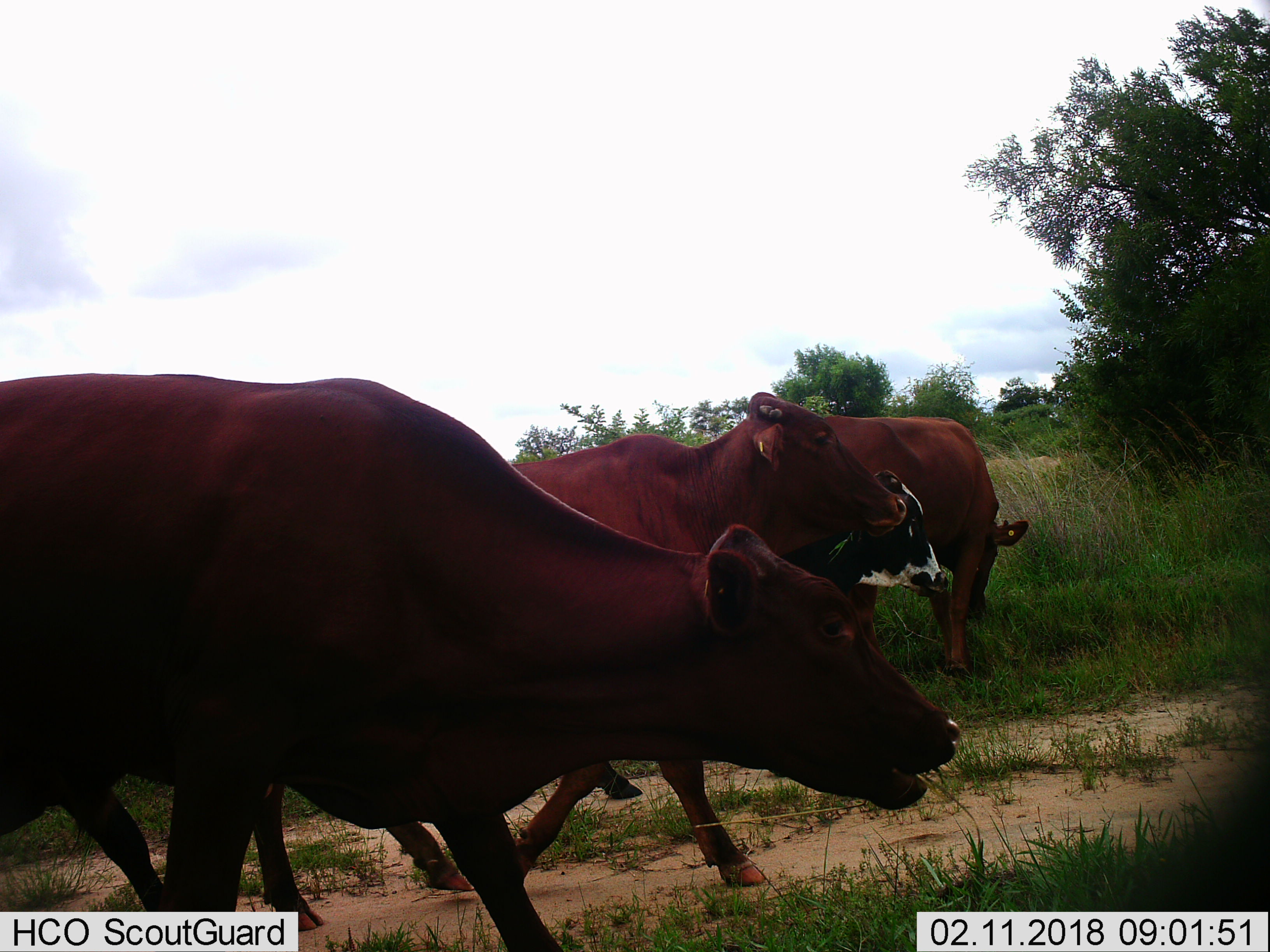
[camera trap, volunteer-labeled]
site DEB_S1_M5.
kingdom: Animalia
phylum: Chordata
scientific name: Vertebrata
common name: domestic animal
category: domesticanimal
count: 4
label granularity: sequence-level